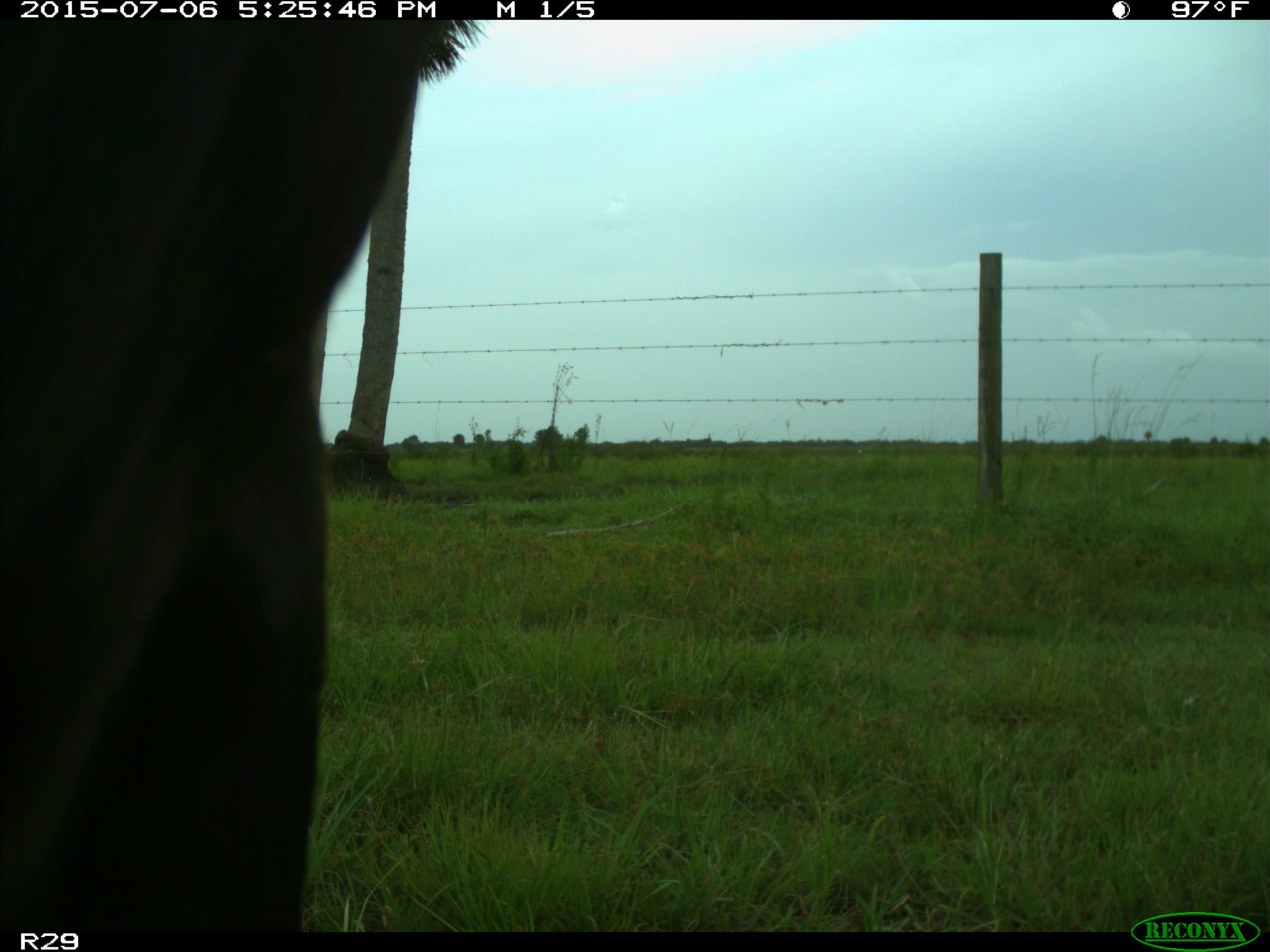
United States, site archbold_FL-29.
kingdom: Animalia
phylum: Chordata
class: Mammalia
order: Artiodactyla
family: Bovidae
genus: Bos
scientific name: Bos taurus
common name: domestic cow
Bos taurus (domestic cow).